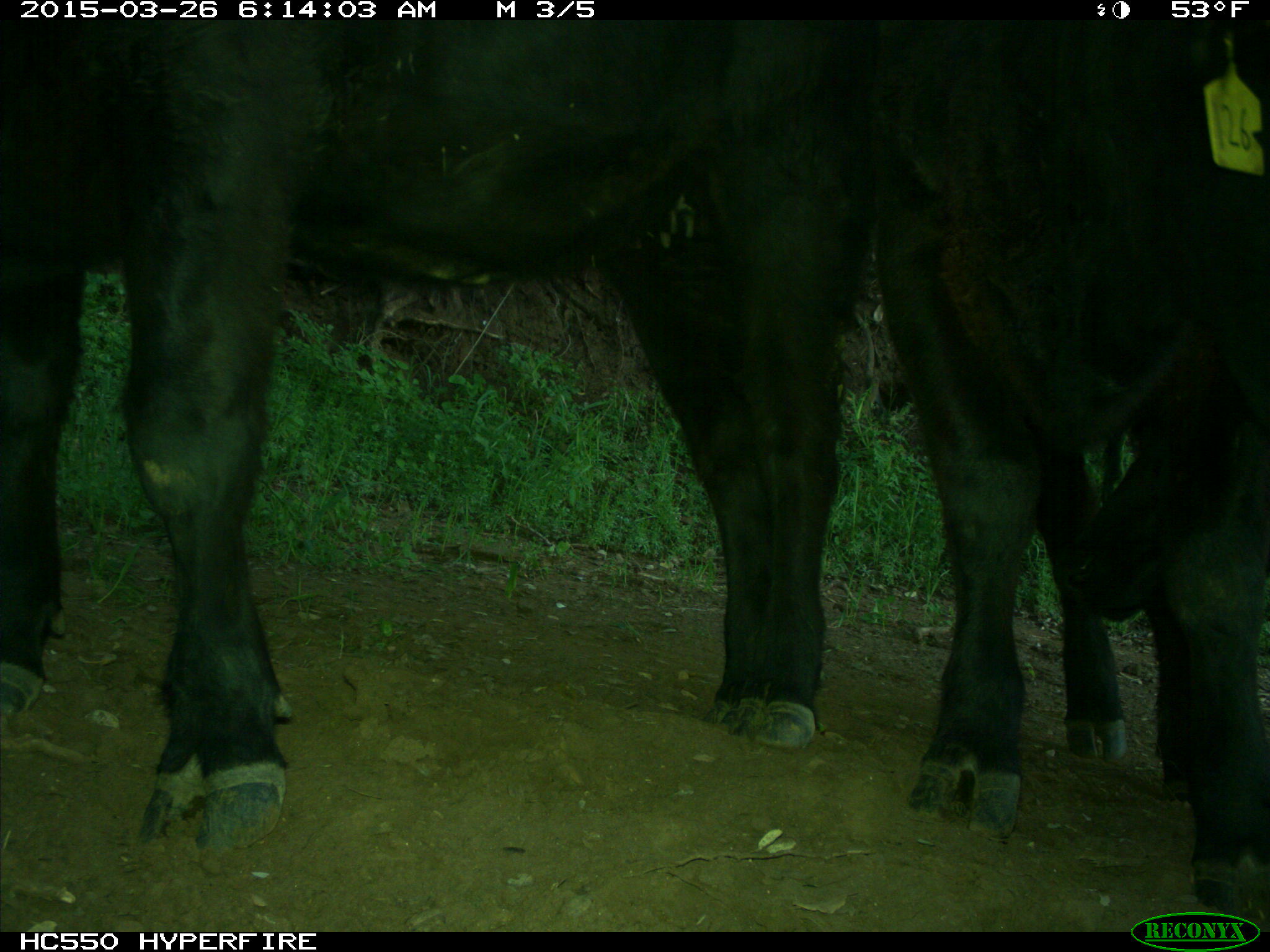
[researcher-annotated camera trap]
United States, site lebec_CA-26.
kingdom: Animalia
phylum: Chordata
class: Mammalia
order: Artiodactyla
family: Bovidae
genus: Bos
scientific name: Bos taurus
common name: domestic cow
Bos taurus (domestic cow).